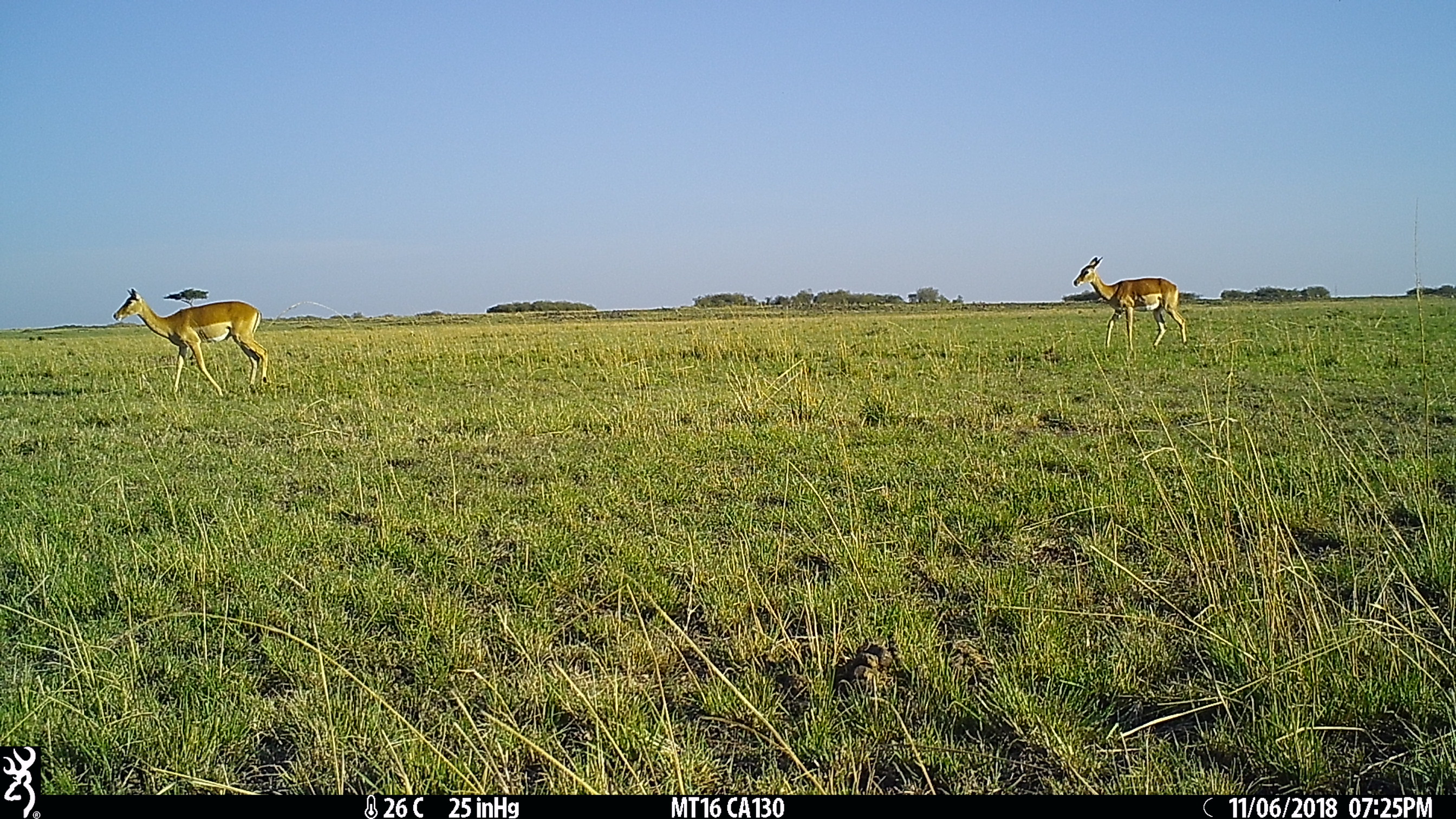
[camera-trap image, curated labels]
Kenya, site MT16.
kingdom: Animalia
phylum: Chordata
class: Mammalia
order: Artiodactyla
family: Bovidae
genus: Aepyceros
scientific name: Aepyceros melampus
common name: impala